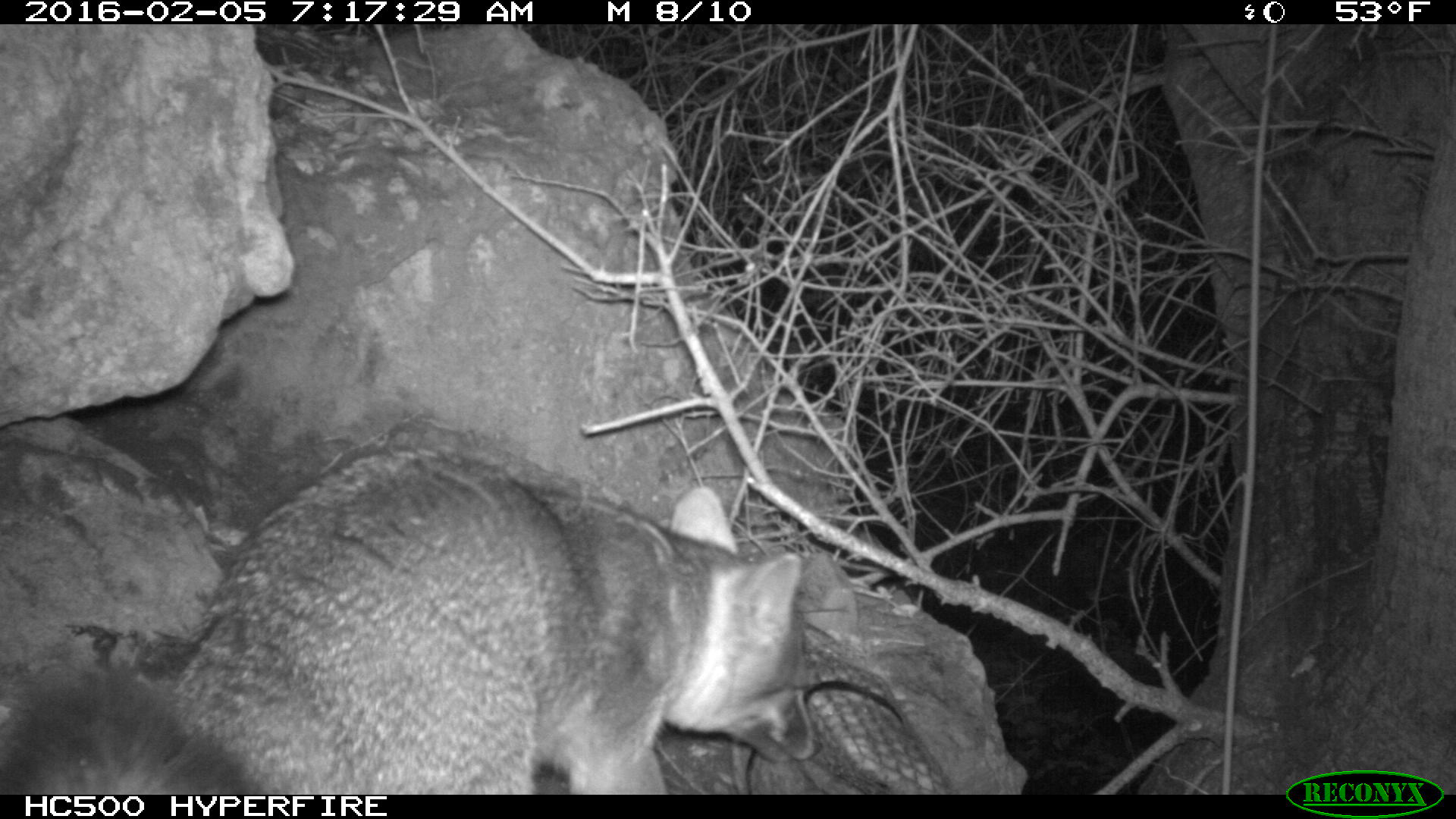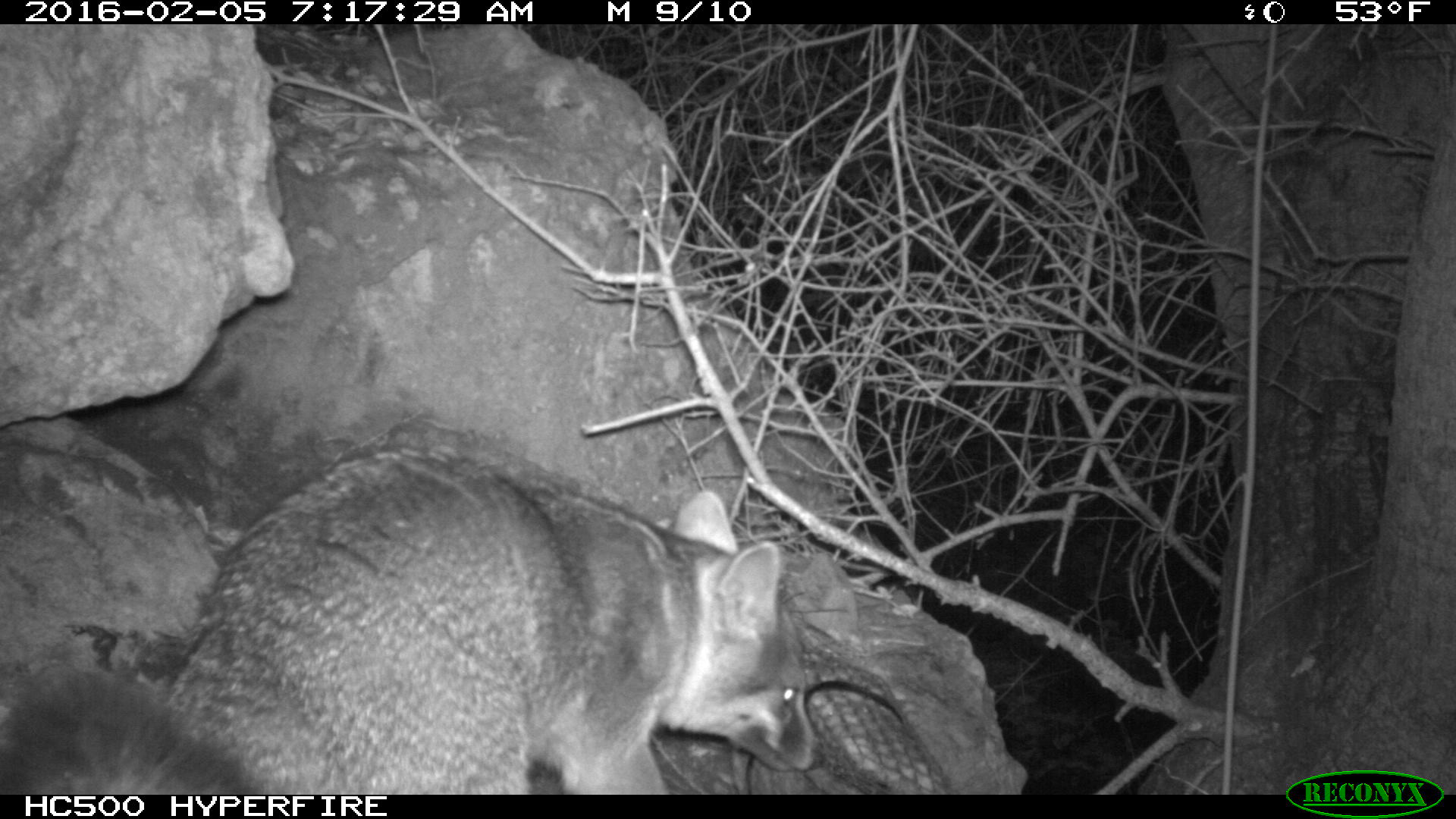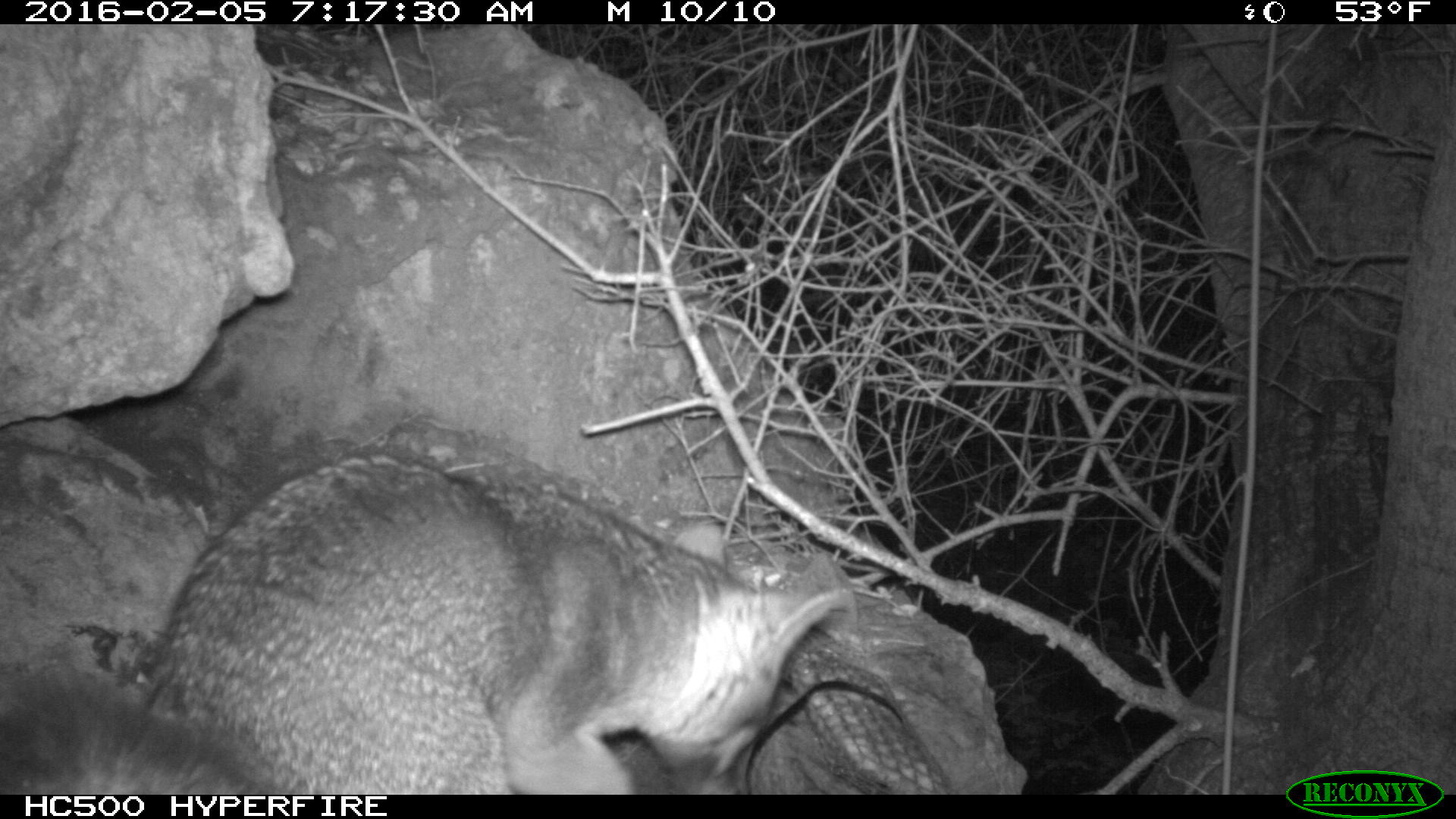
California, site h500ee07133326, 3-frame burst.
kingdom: Animalia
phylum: Chordata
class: Mammalia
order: Carnivora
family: Canidae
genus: Urocyon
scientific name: Urocyon littoralis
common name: island fox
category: fox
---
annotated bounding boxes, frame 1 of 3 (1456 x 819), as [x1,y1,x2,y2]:
fox: [0,440,824,795]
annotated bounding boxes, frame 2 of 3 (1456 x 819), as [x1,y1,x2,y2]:
fox: [0,441,830,792]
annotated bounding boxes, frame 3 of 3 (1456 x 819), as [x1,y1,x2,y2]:
fox: [0,446,849,794]